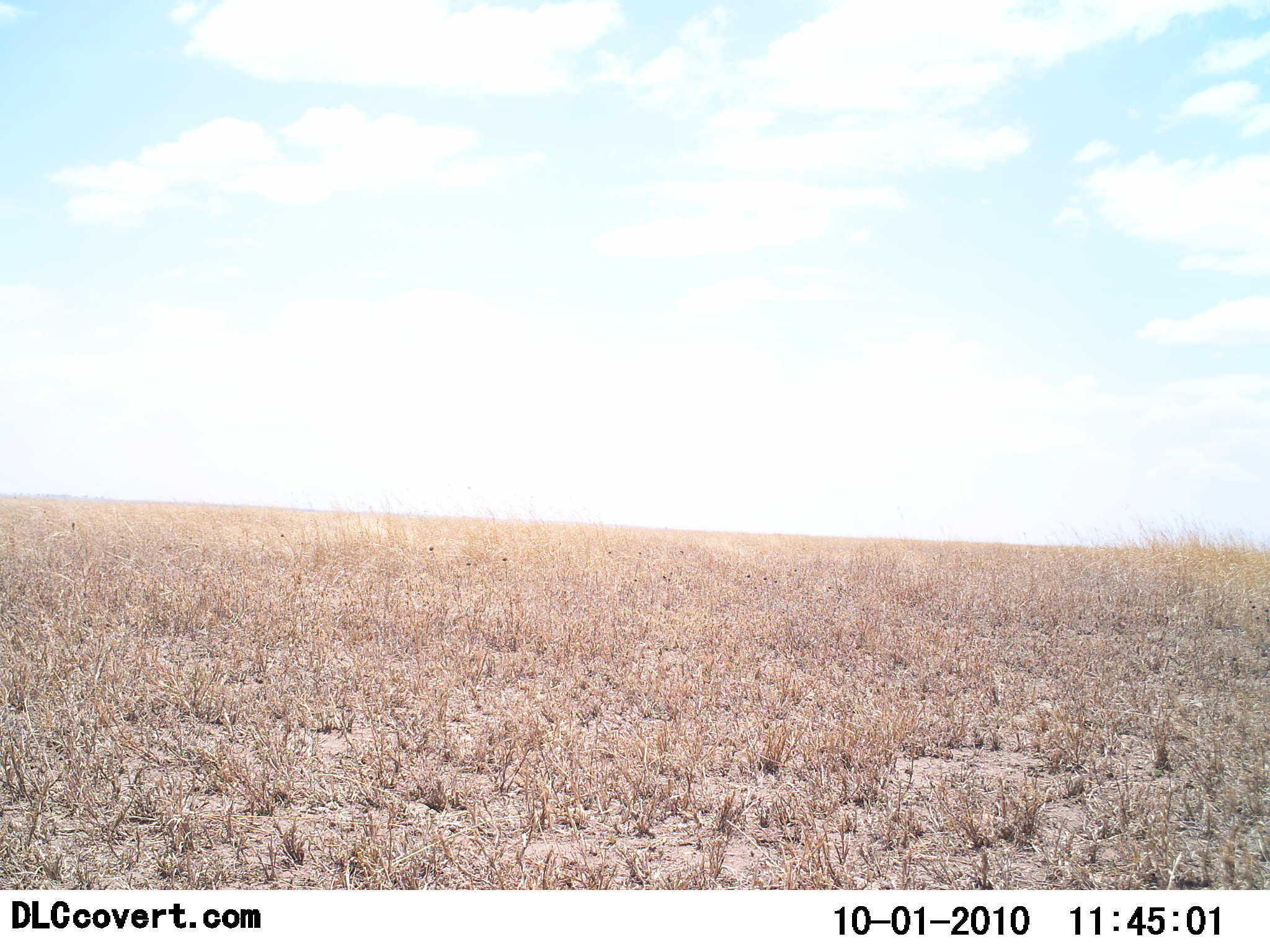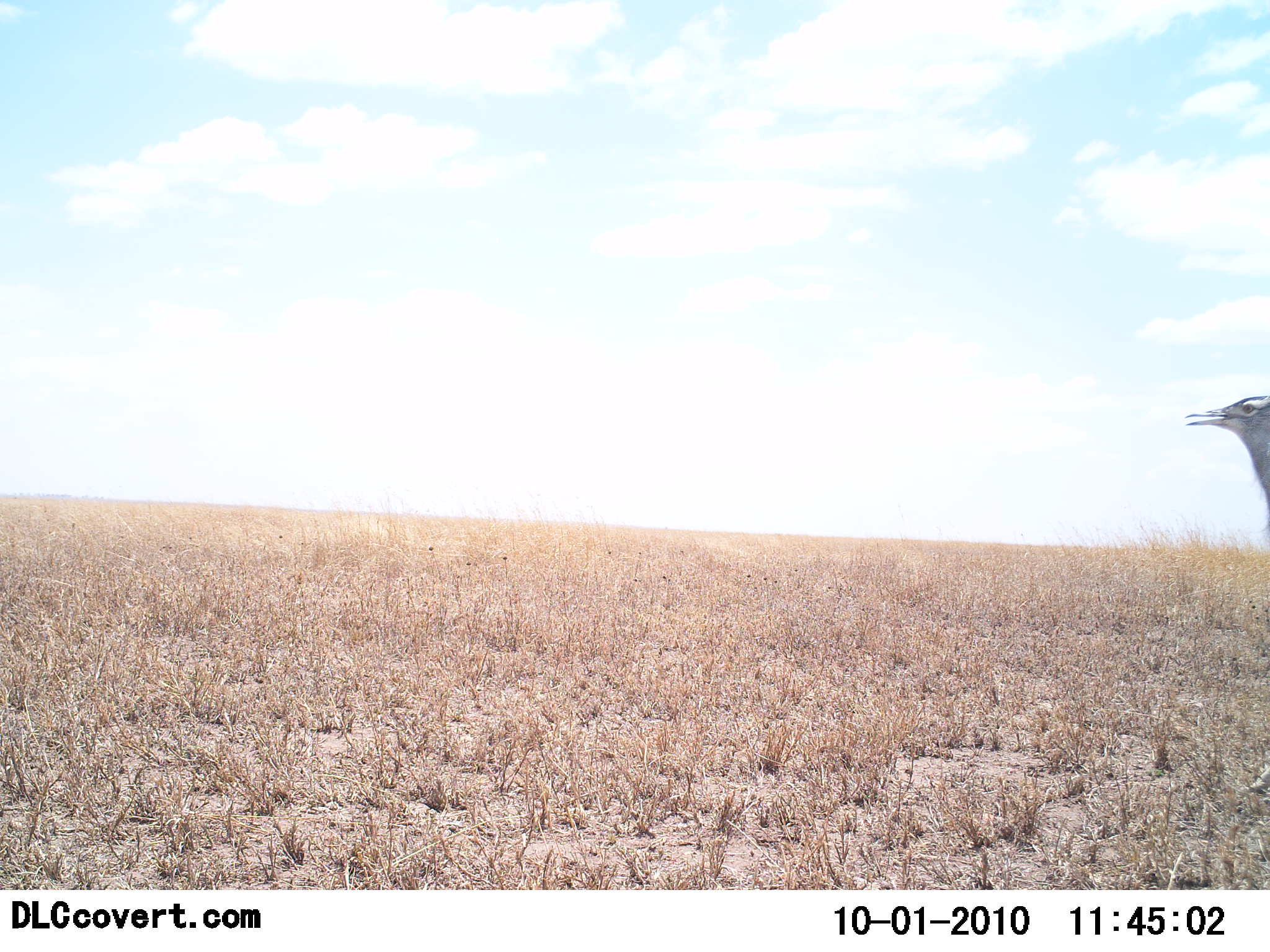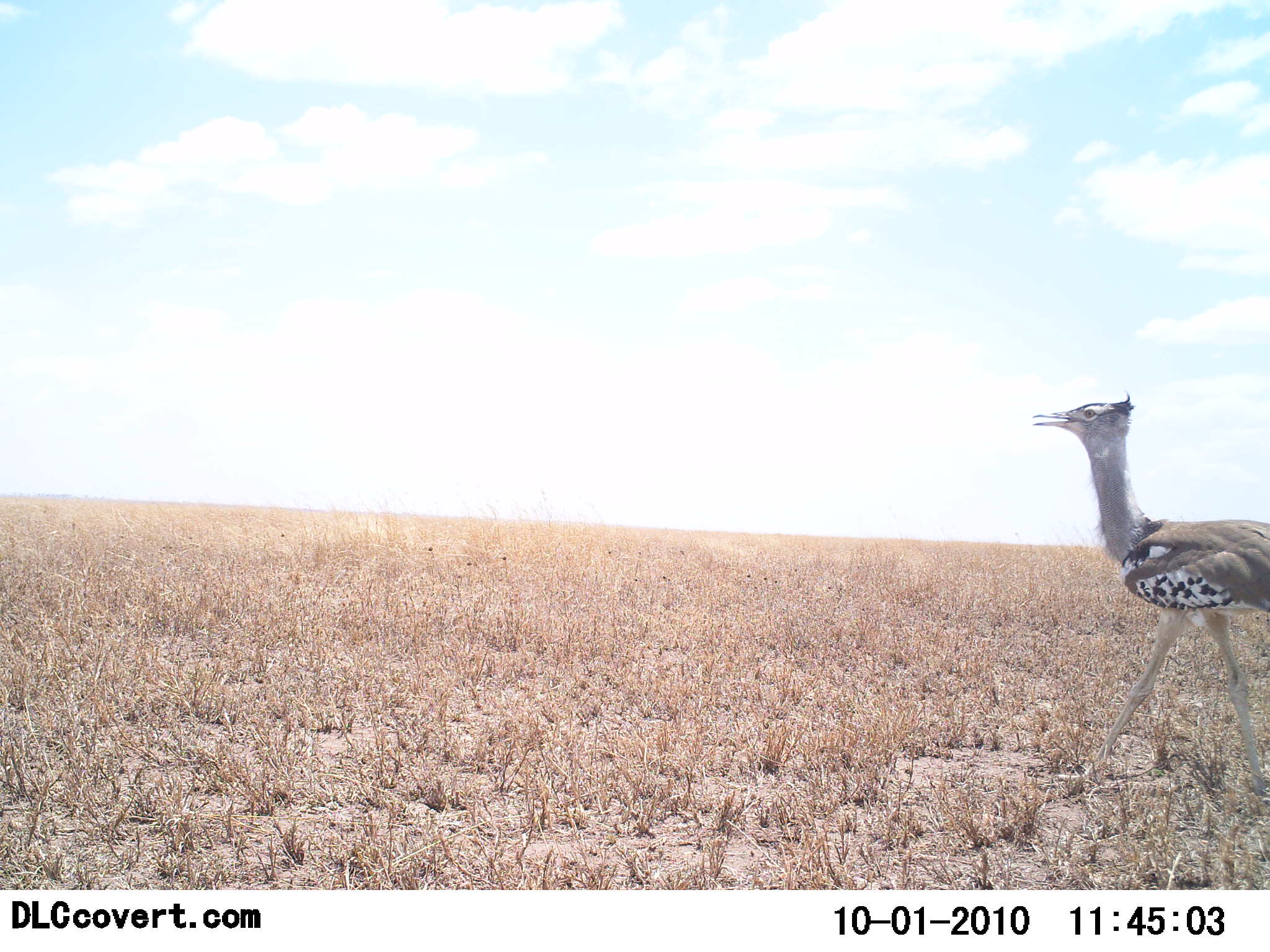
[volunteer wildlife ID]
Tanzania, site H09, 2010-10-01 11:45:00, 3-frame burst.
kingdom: Animalia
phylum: Chordata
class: Aves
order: Otidiformes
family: Otididae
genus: Ardeotis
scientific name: Ardeotis kori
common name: kori bustard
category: koribustard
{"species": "koribustard (kori bustard) (Ardeotis kori)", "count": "1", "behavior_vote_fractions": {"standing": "14%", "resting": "0%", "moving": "86%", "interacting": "0%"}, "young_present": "0%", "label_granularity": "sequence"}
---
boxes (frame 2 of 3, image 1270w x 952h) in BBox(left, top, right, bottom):
animal: BBox(1181, 395, 1270, 536)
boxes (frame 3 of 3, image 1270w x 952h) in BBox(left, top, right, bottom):
animal: BBox(1032, 391, 1270, 801)